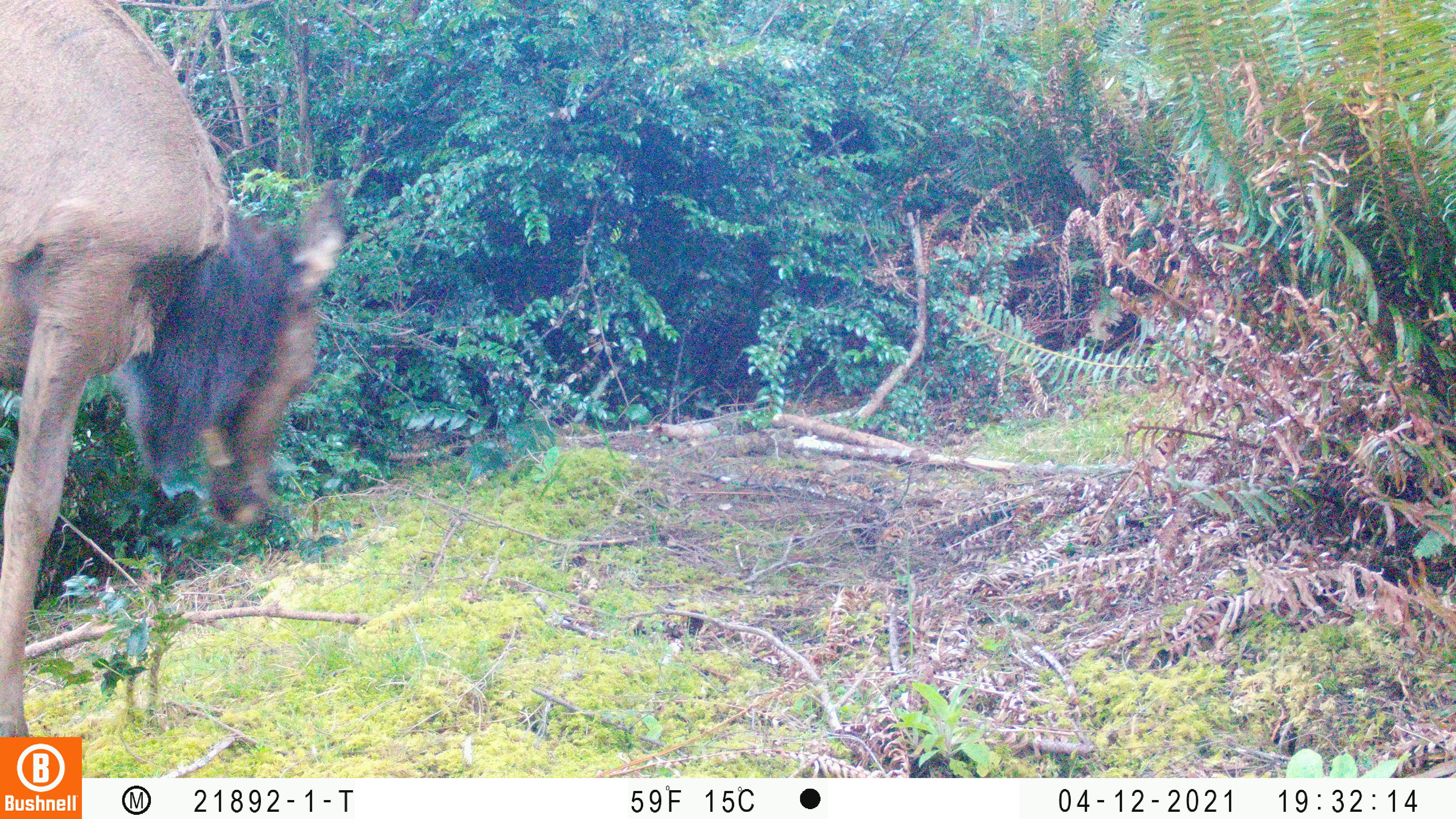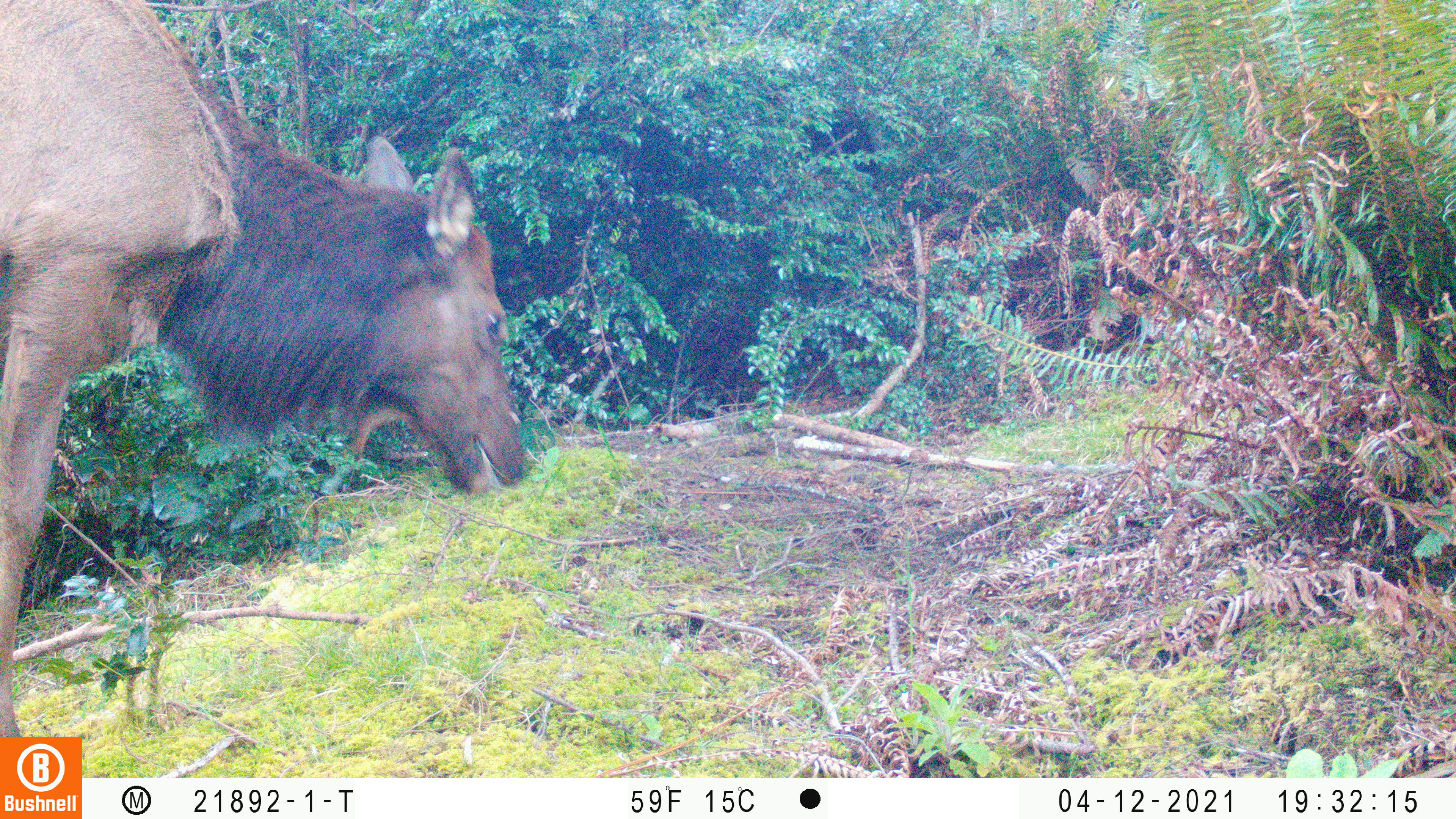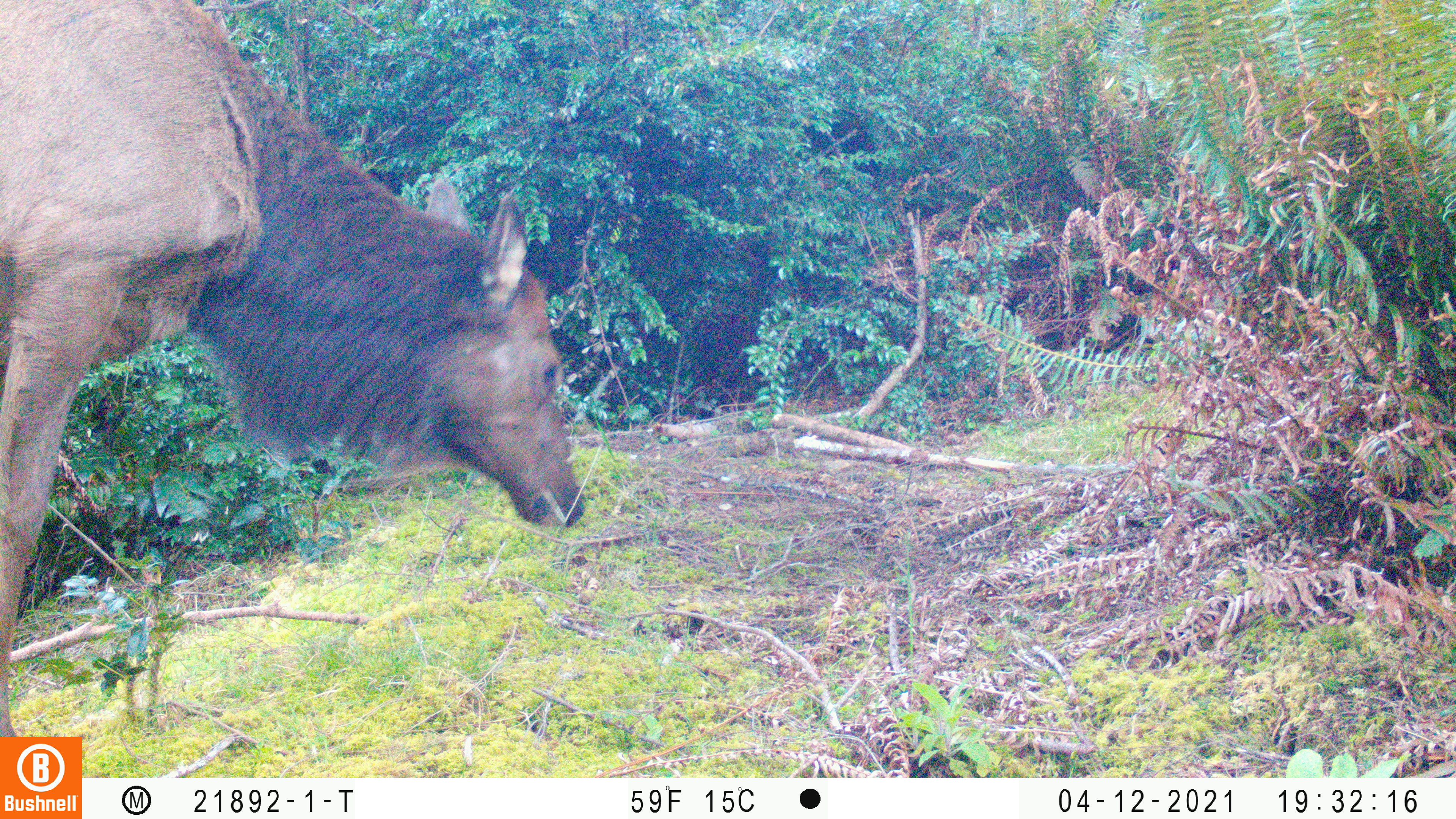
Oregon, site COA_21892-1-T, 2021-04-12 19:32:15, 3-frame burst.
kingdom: Animalia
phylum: Chordata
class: Mammalia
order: Artiodactyla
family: Cervidae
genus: Cervus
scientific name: Cervus canadensis roosevelti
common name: roosevelt elk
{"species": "roosevelt elk (Cervus canadensis roosevelti)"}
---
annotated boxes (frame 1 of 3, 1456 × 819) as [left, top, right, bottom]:
roosevelt elk: [0, 0, 374, 737]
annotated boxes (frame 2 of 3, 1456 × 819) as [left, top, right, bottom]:
roosevelt elk: [0, 0, 554, 735]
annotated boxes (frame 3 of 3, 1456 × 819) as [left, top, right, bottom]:
roosevelt elk: [0, 0, 598, 735]